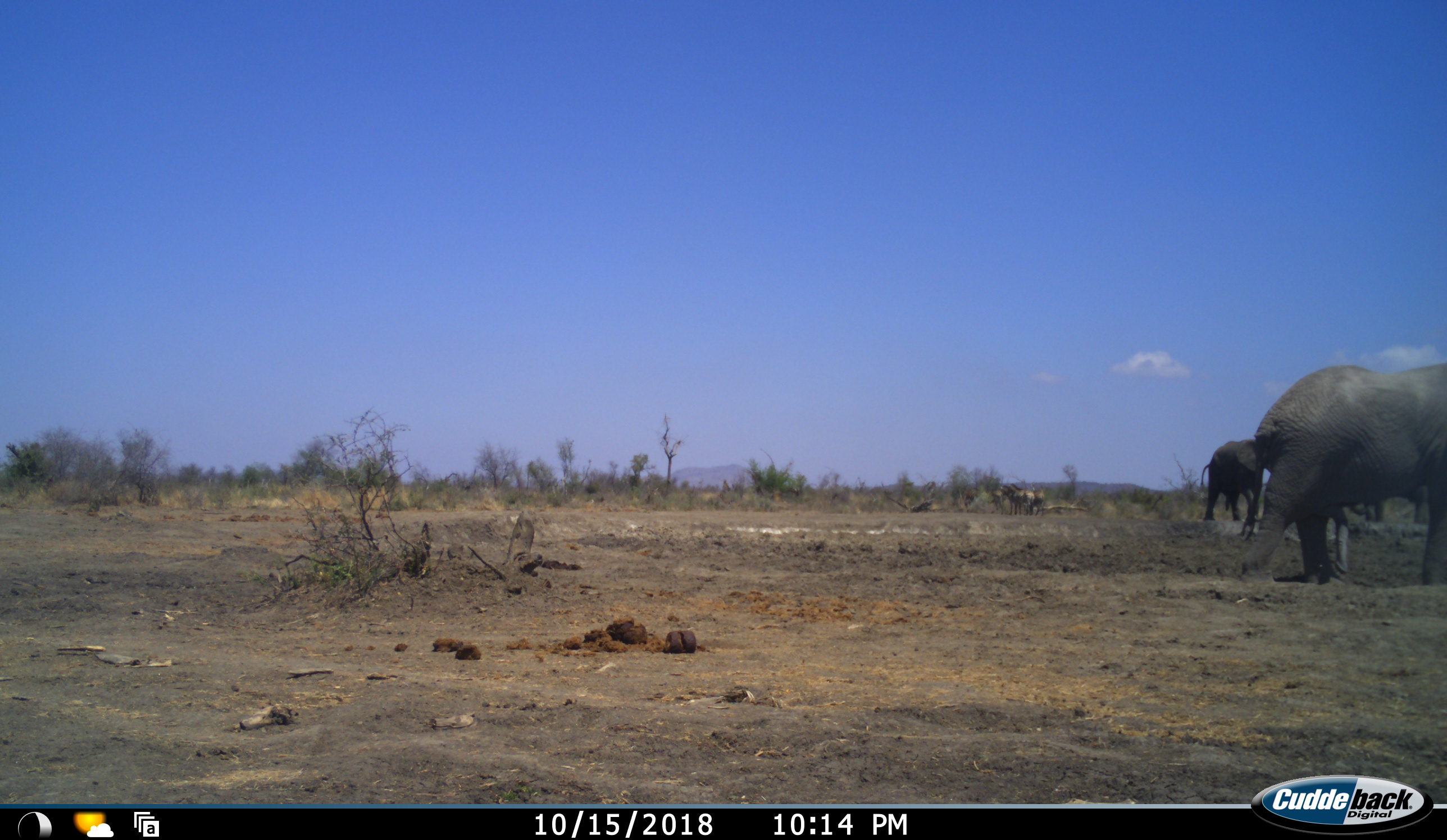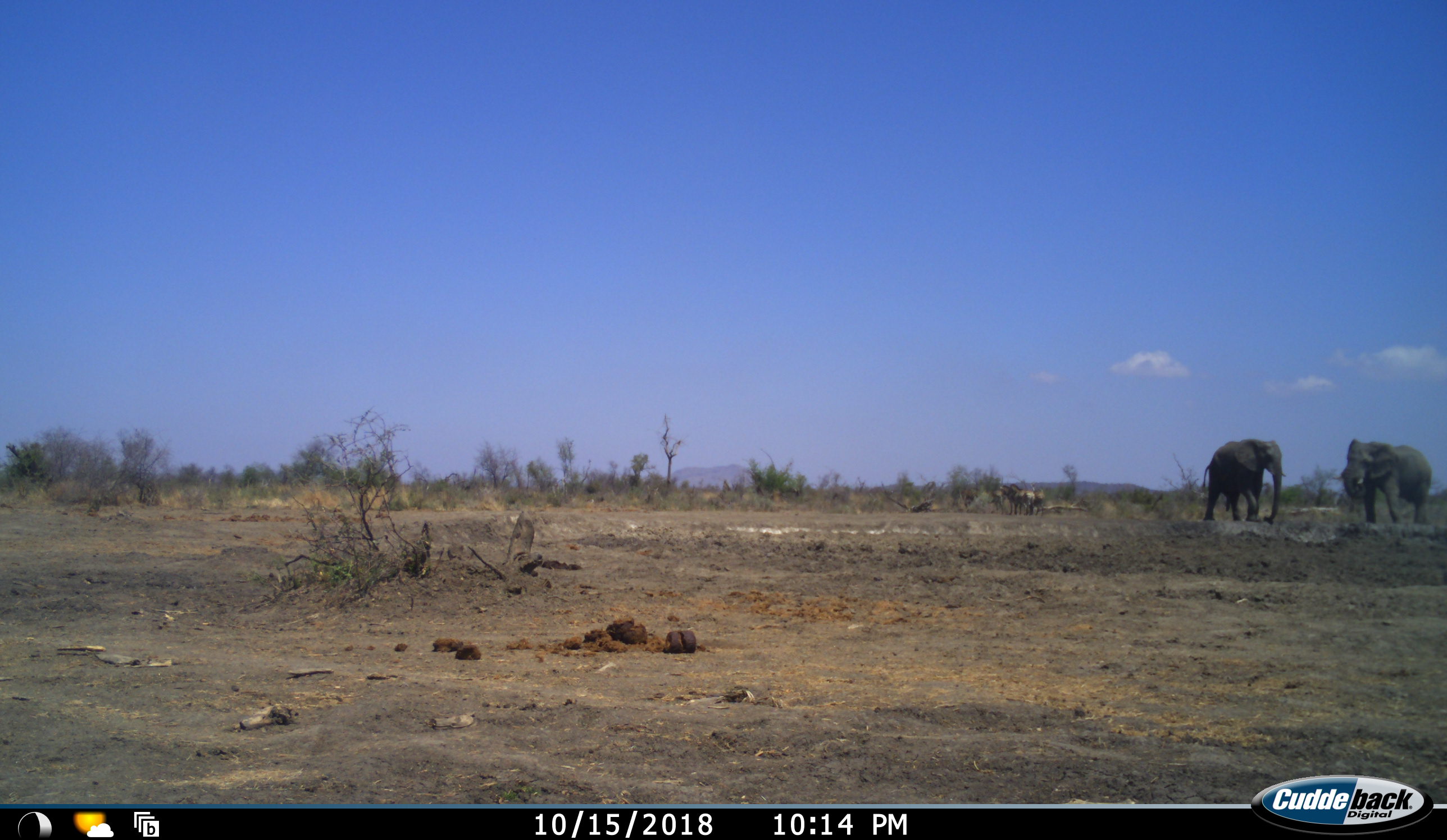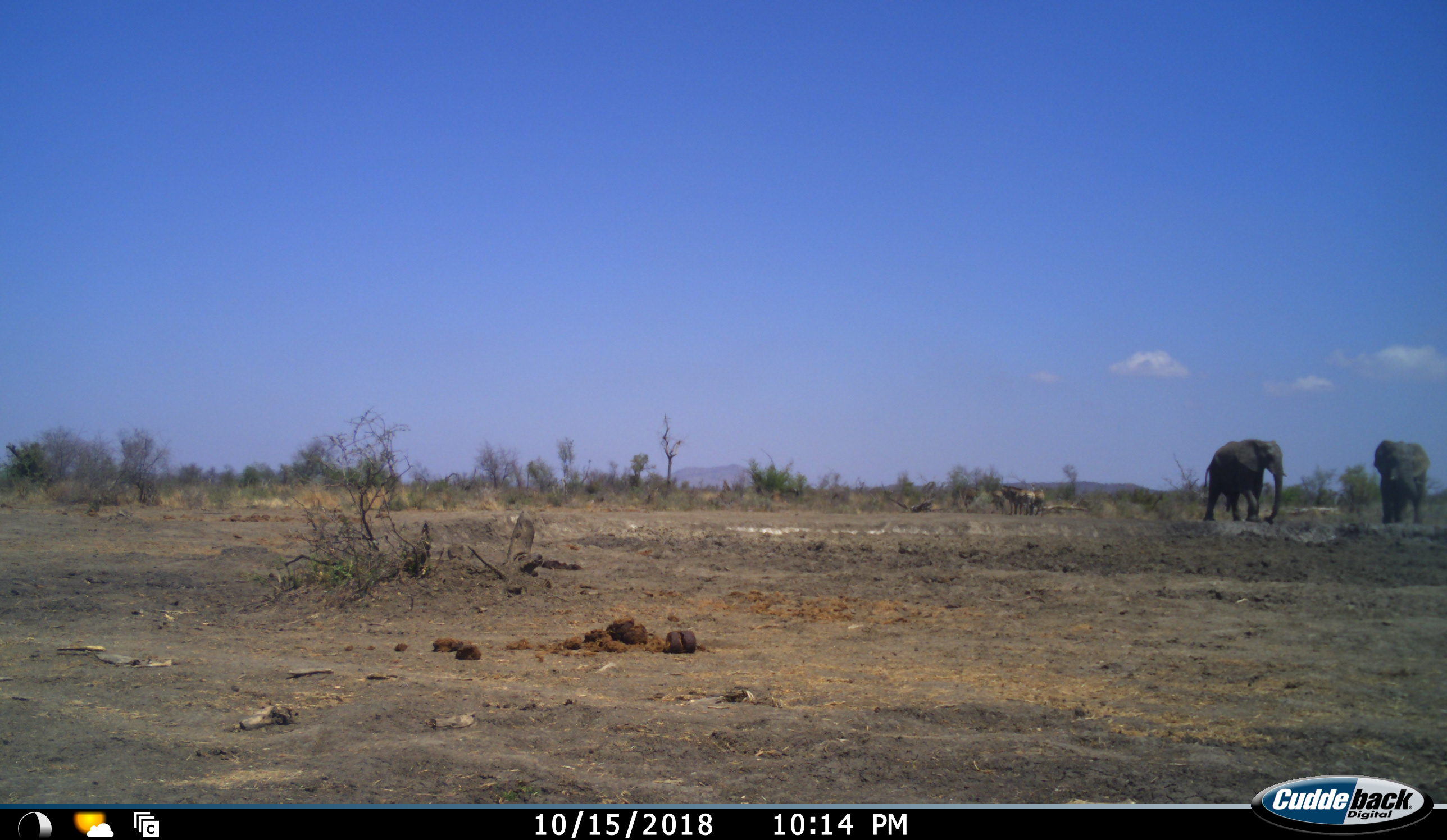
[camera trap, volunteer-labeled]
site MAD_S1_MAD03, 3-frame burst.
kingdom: Animalia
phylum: Chordata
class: Mammalia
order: Proboscidea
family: Elephantidae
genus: Loxodonta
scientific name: Loxodonta africana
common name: african bush elephant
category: elephant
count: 3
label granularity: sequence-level